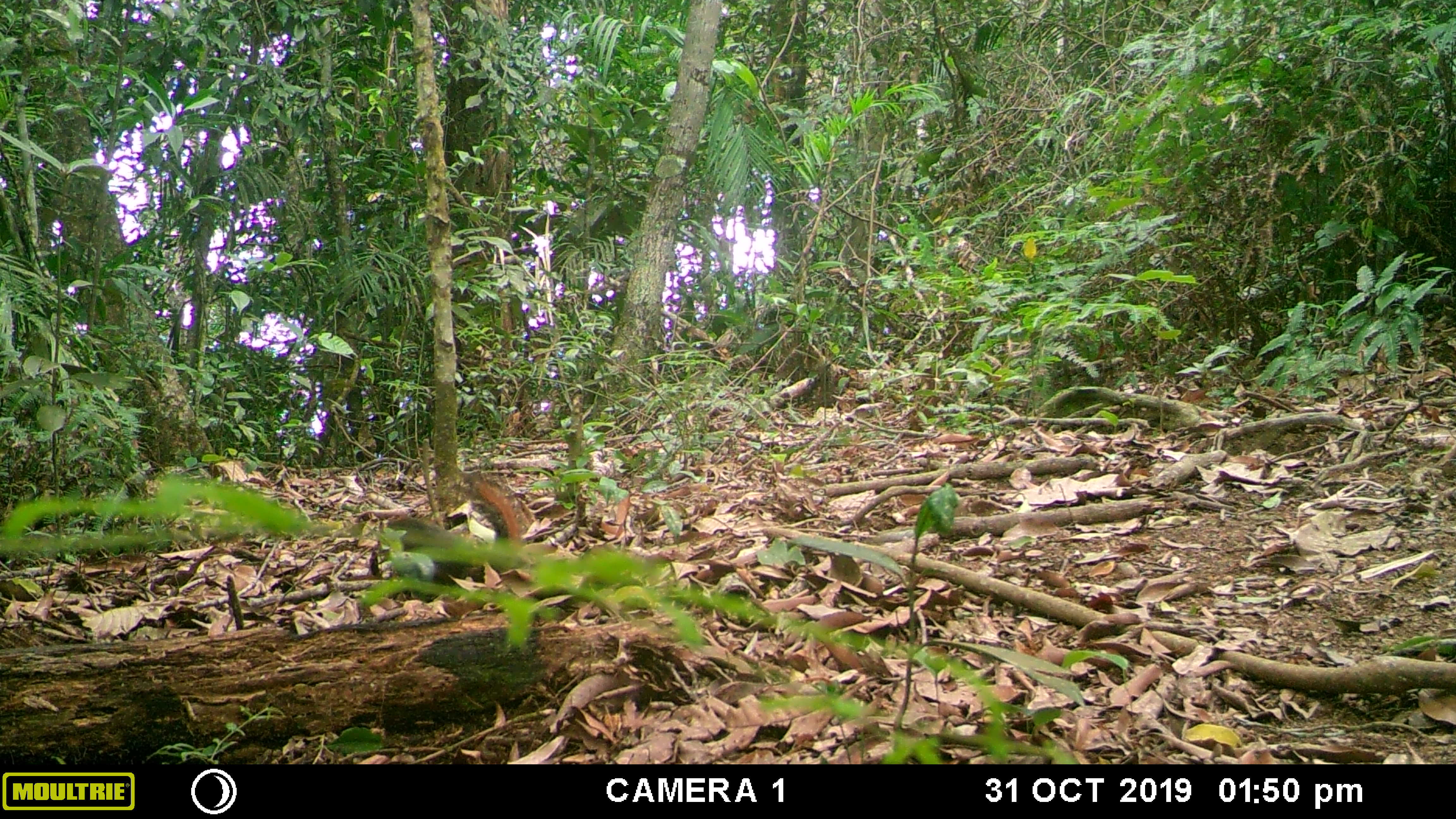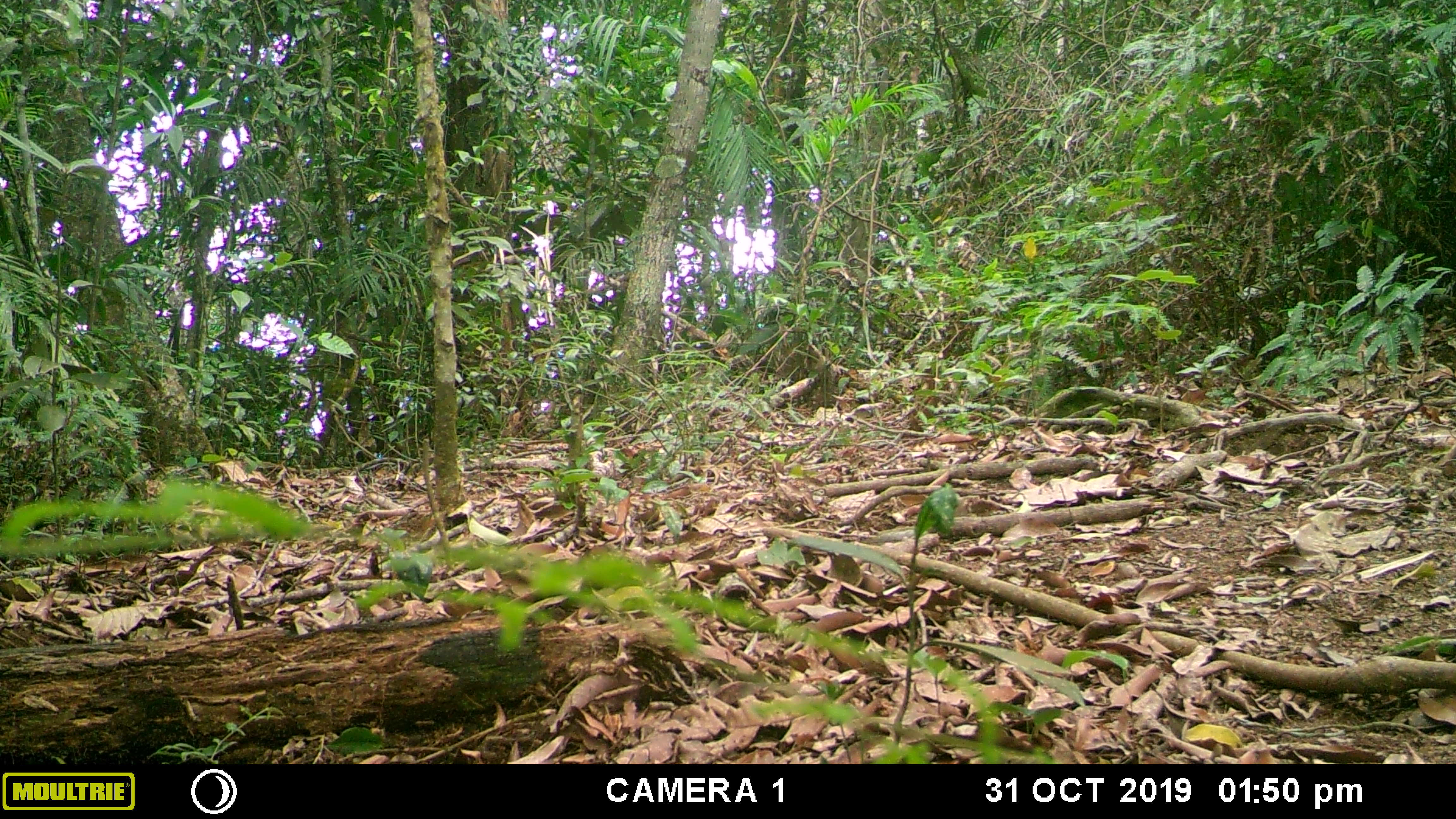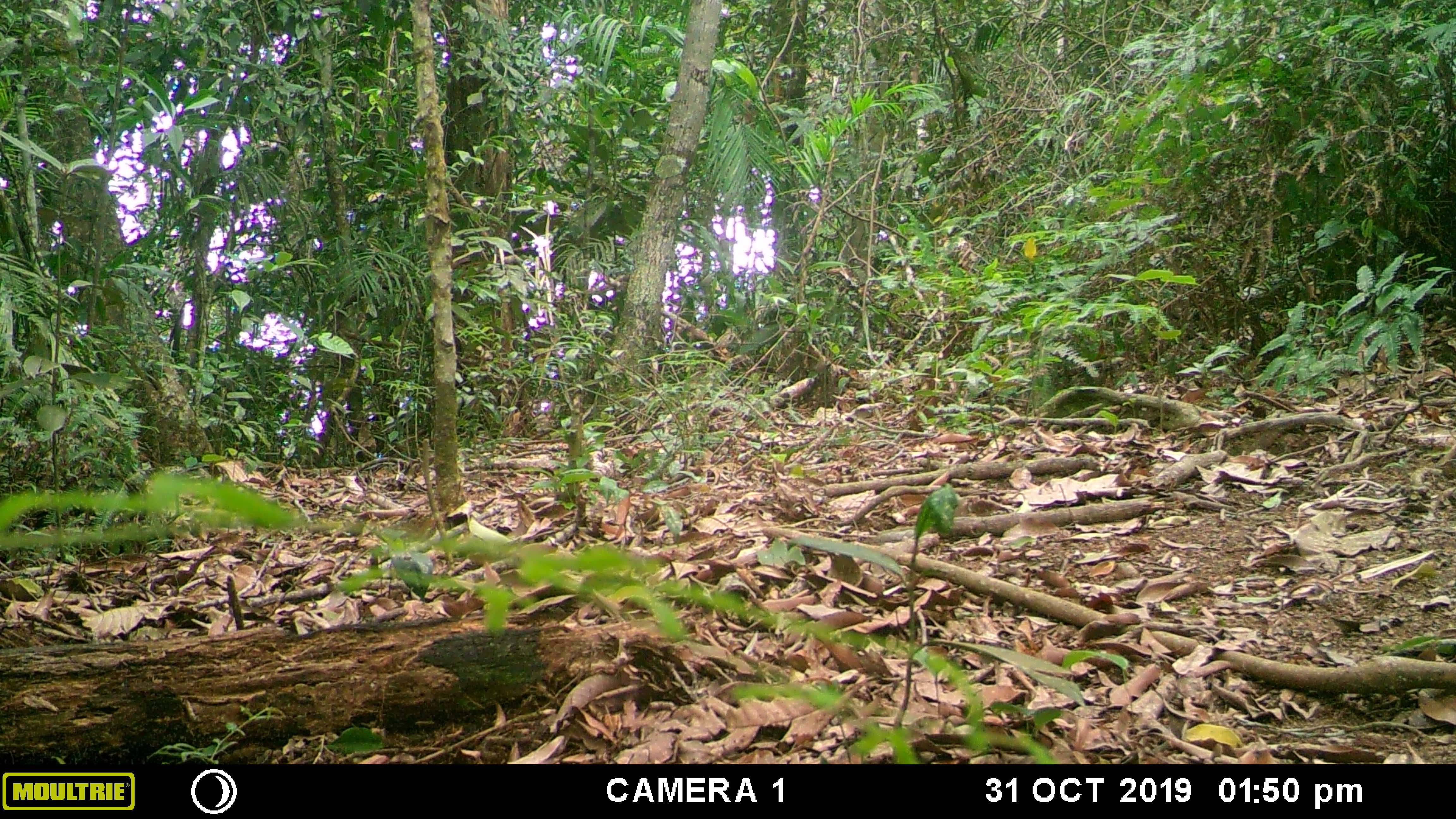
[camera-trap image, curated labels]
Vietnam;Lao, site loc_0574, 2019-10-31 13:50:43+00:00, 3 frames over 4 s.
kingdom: Animalia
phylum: Chordata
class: Mammalia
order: Rodentia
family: Sciuridae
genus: Dremomys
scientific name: Dremomys rufigenis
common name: red-cheeked squirrel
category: red cheeked squirrel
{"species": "red cheeked squirrel (red-cheeked squirrel) (Dremomys rufigenis)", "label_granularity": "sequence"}